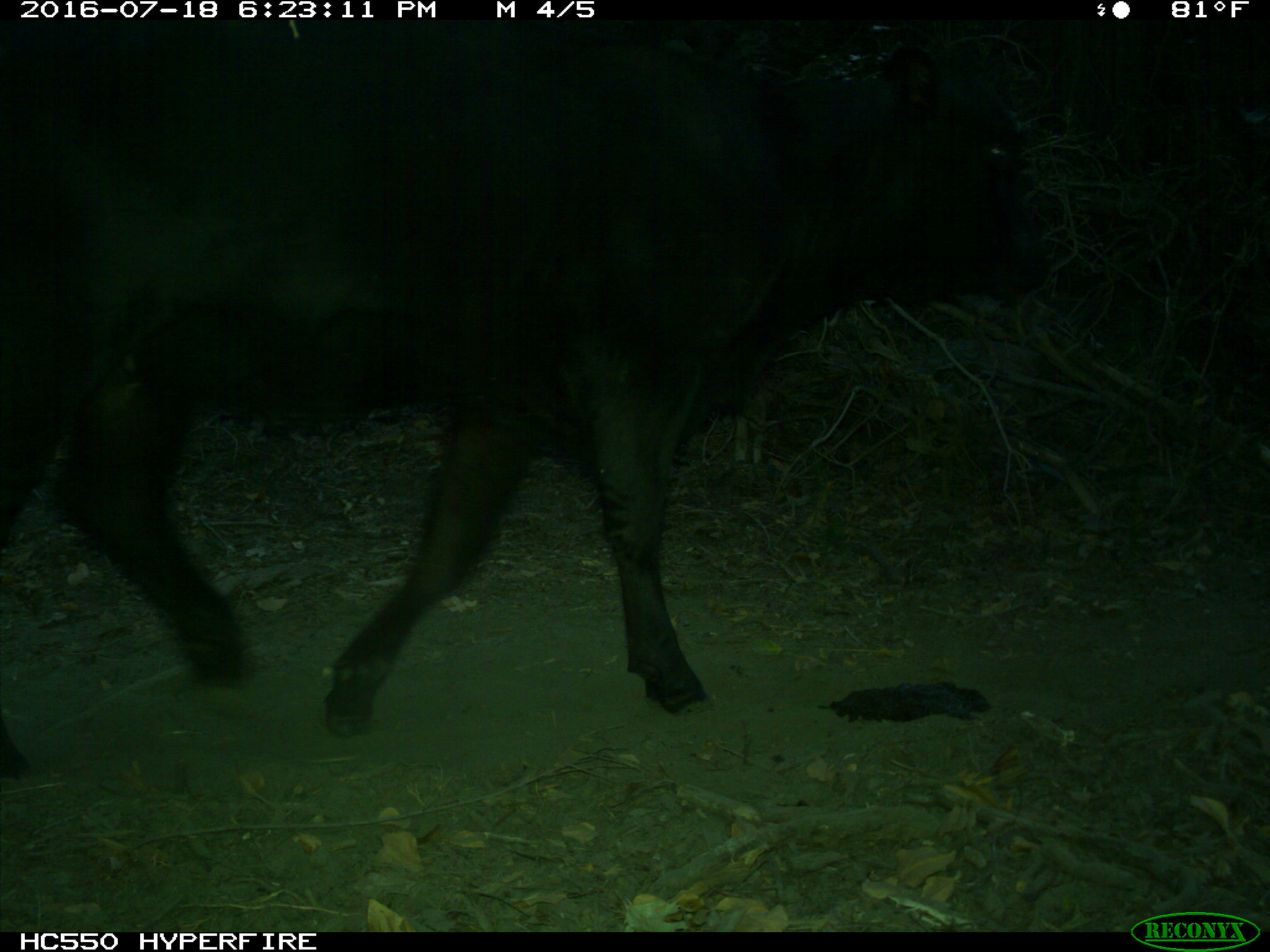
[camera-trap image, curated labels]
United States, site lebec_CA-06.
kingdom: Animalia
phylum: Chordata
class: Mammalia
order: Artiodactyla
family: Bovidae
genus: Bos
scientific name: Bos taurus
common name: domestic cow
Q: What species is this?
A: Bos taurus (domestic cow).